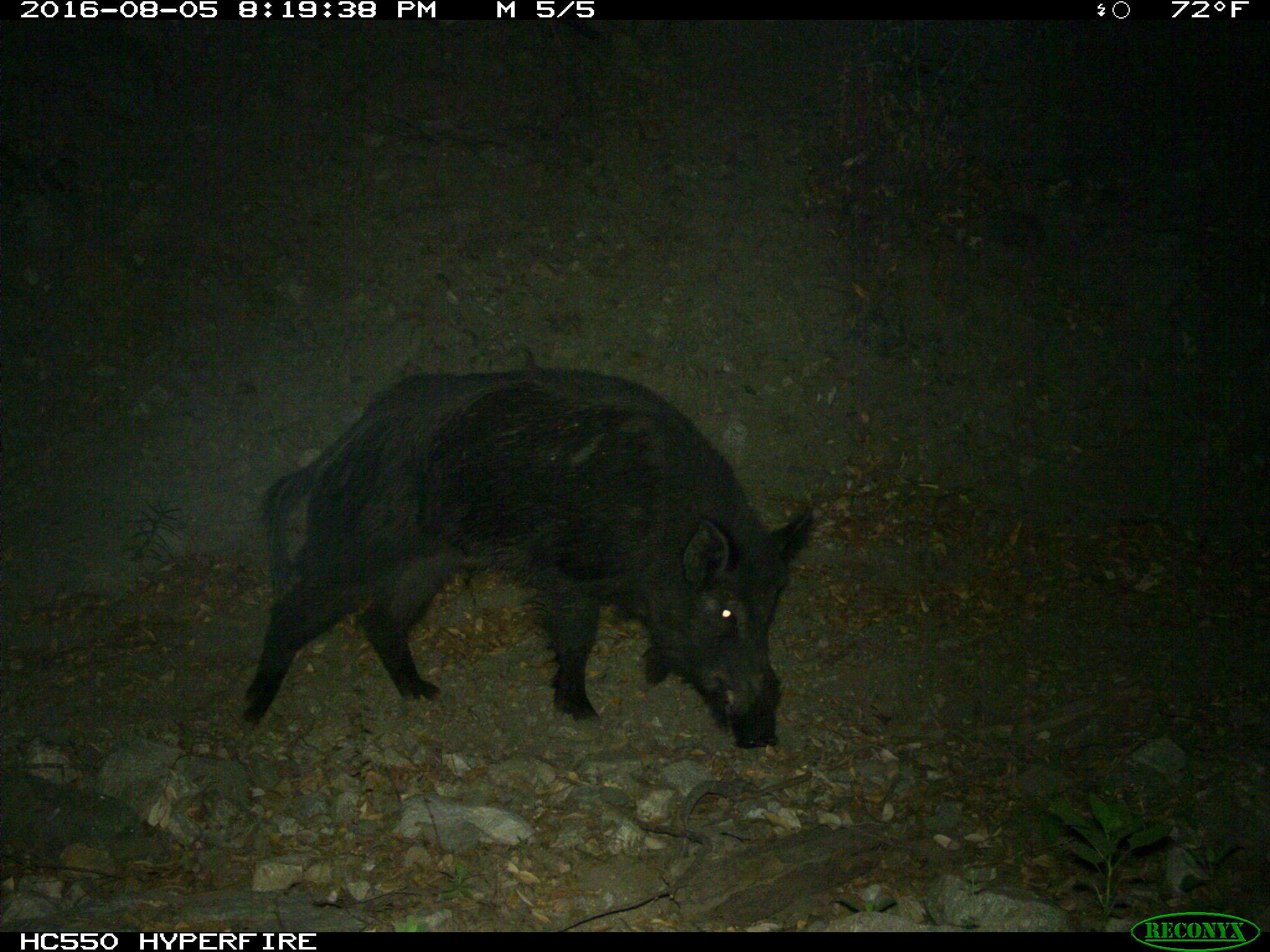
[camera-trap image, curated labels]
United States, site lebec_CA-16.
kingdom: Animalia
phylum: Chordata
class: Mammalia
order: Artiodactyla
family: Suidae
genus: Sus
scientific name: Sus scrofa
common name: wild boar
Sus scrofa (wild boar).